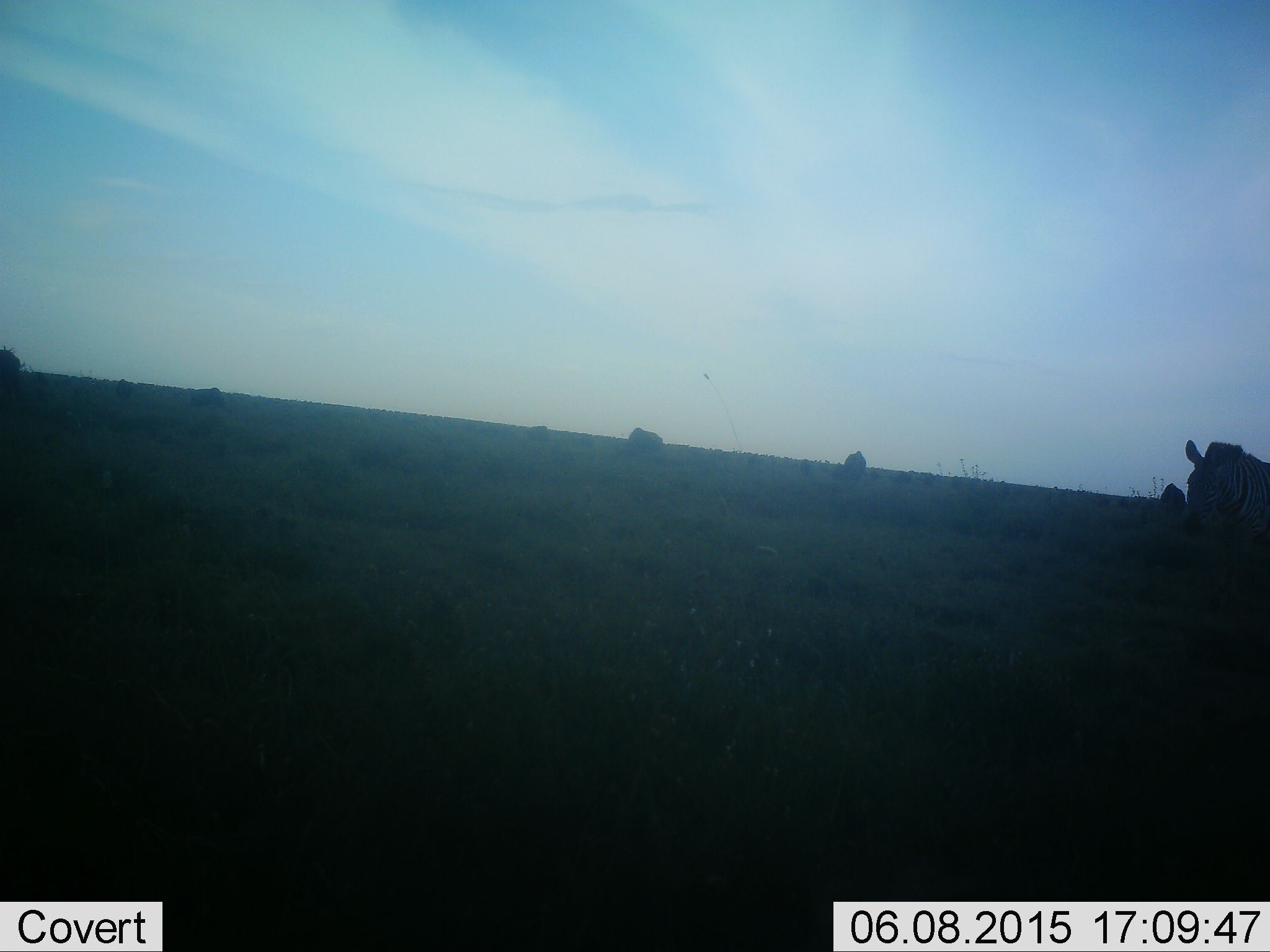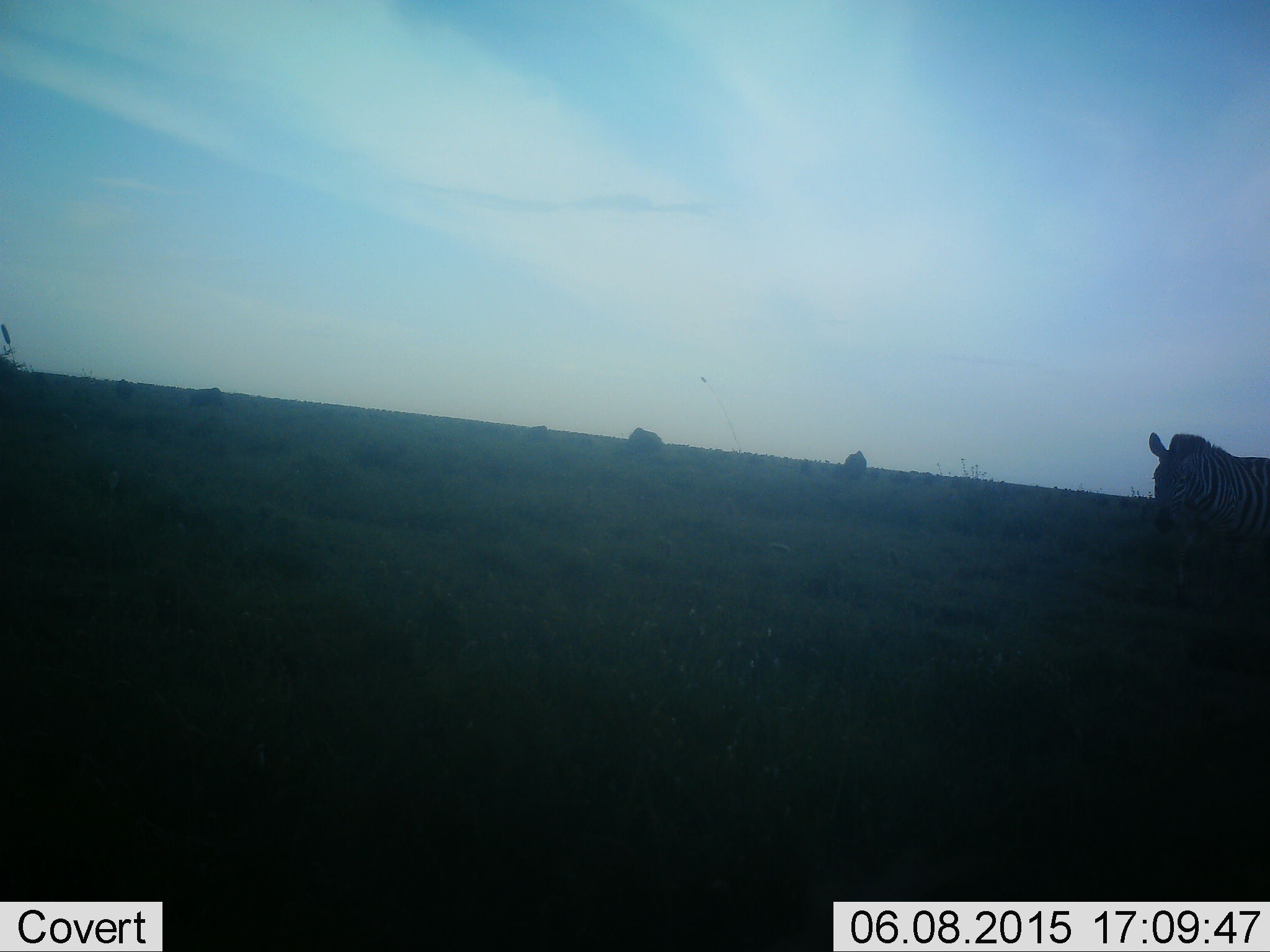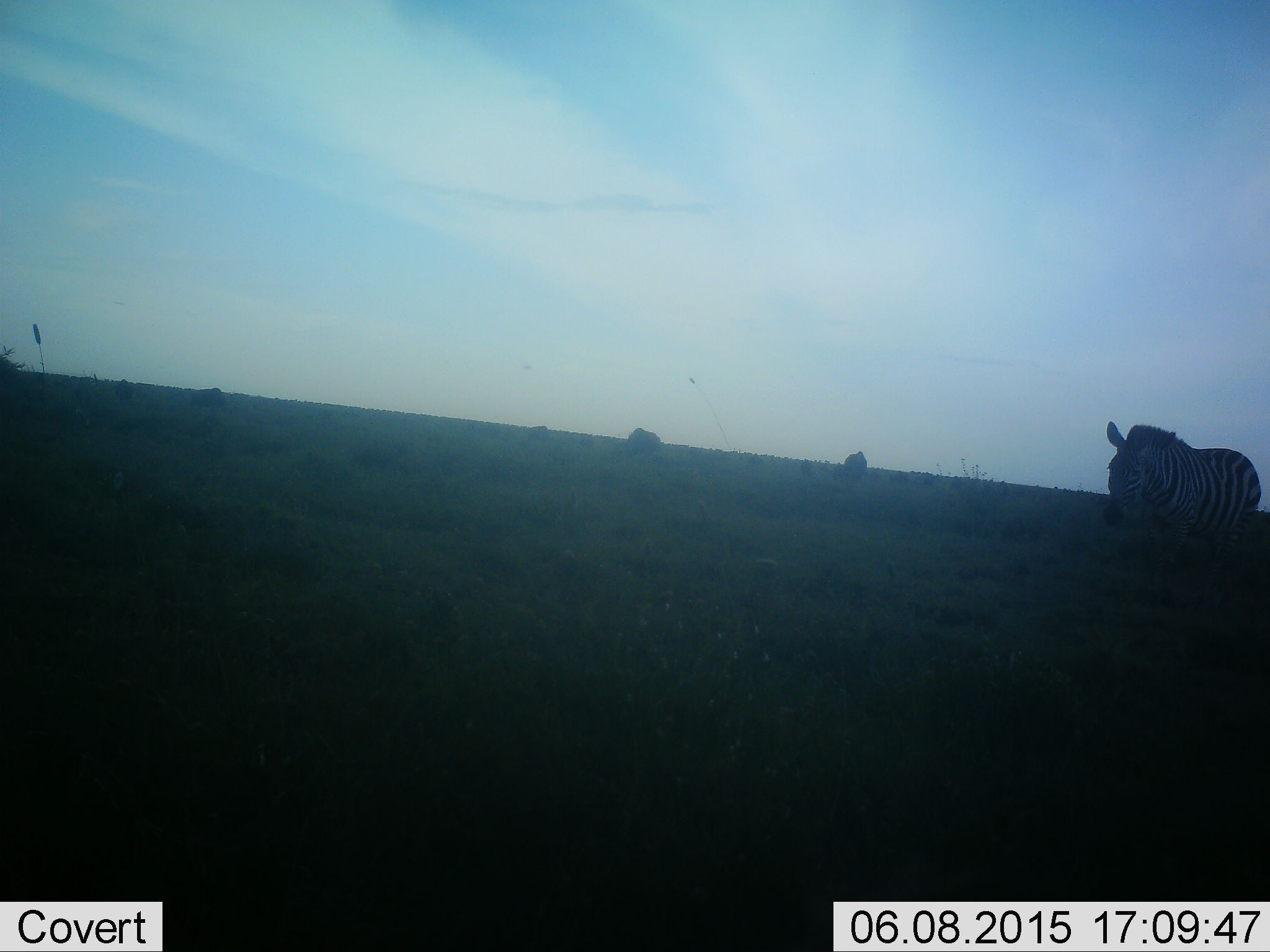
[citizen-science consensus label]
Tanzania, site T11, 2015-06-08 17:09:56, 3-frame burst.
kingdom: Animalia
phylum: Chordata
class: Mammalia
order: Perissodactyla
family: Equidae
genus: Equus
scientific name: Equus quagga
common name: plains zebra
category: zebra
Zebra (plains zebra) (Equus quagga), count 1. Behavior (volunteer vote fractions): standing 33%, resting 0%, moving 67%, interacting 0%. Young present (vote fraction): 0%. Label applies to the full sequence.